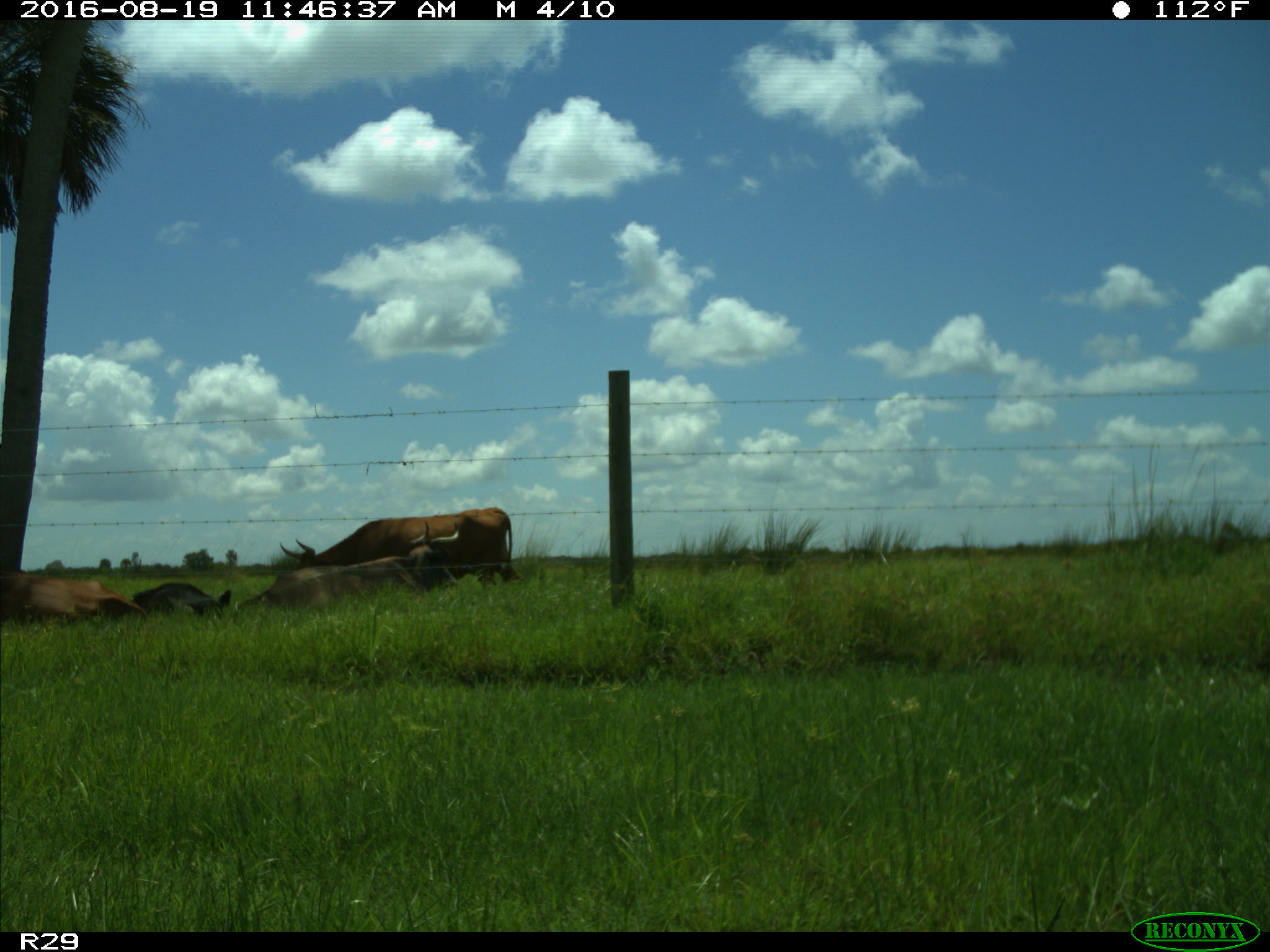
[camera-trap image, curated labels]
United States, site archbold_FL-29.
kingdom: Animalia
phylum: Chordata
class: Mammalia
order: Artiodactyla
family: Bovidae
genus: Bos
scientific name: Bos taurus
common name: domestic cow